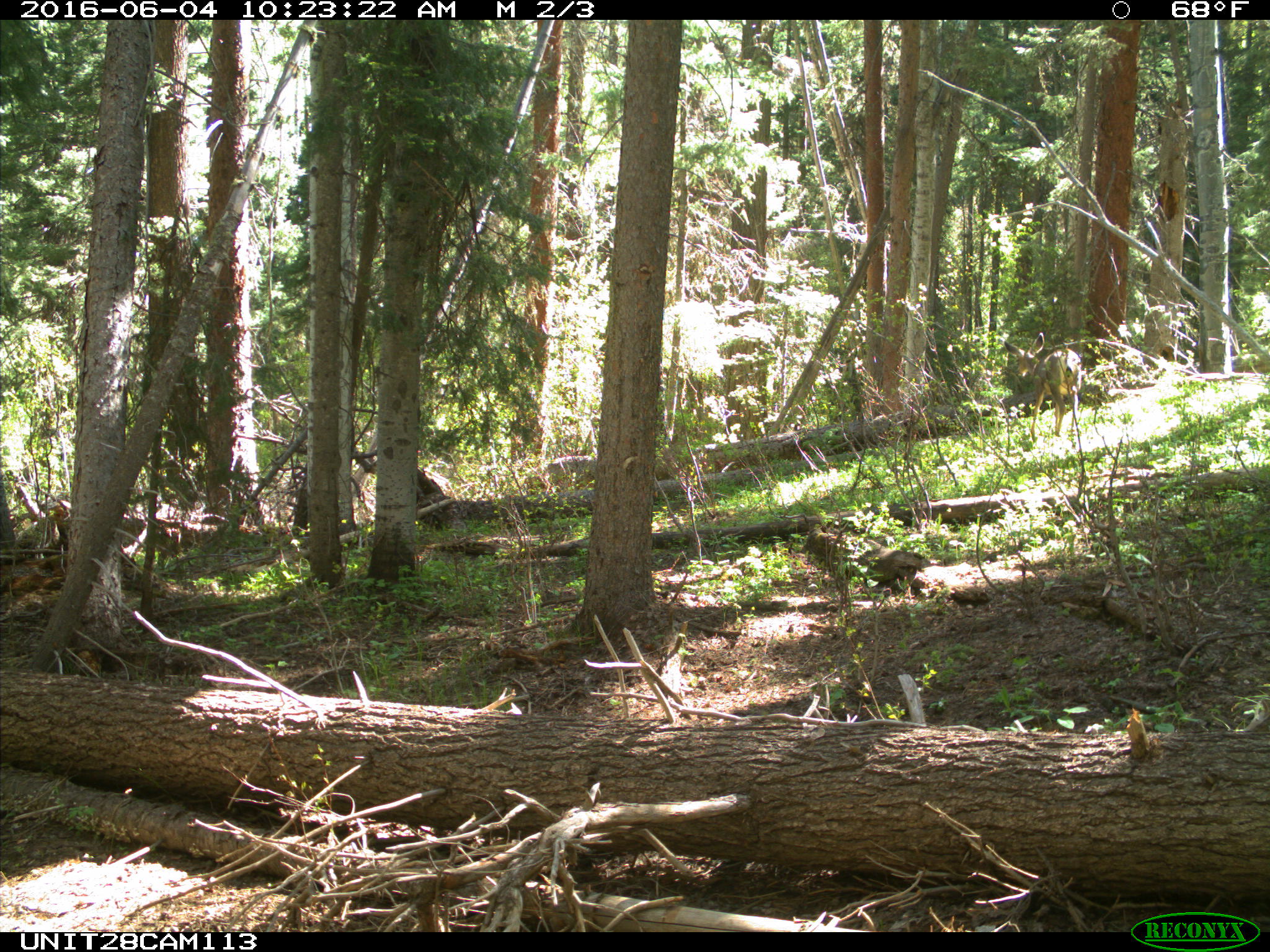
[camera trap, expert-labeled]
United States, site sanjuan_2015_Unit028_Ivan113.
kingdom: Animalia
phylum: Chordata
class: Mammalia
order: Artiodactyla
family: Cervidae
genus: Odocoileus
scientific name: Odocoileus hemionus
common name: mule deer